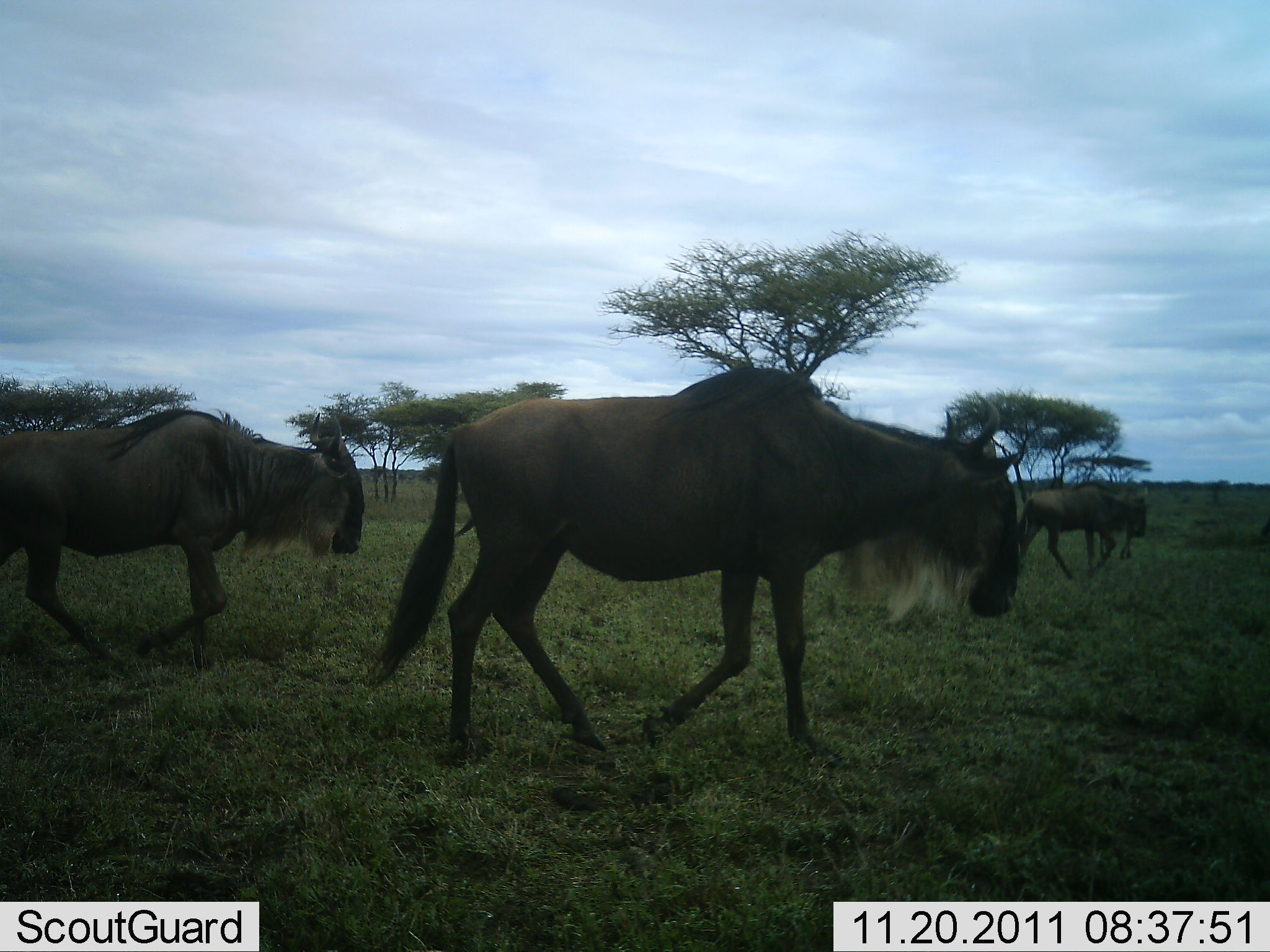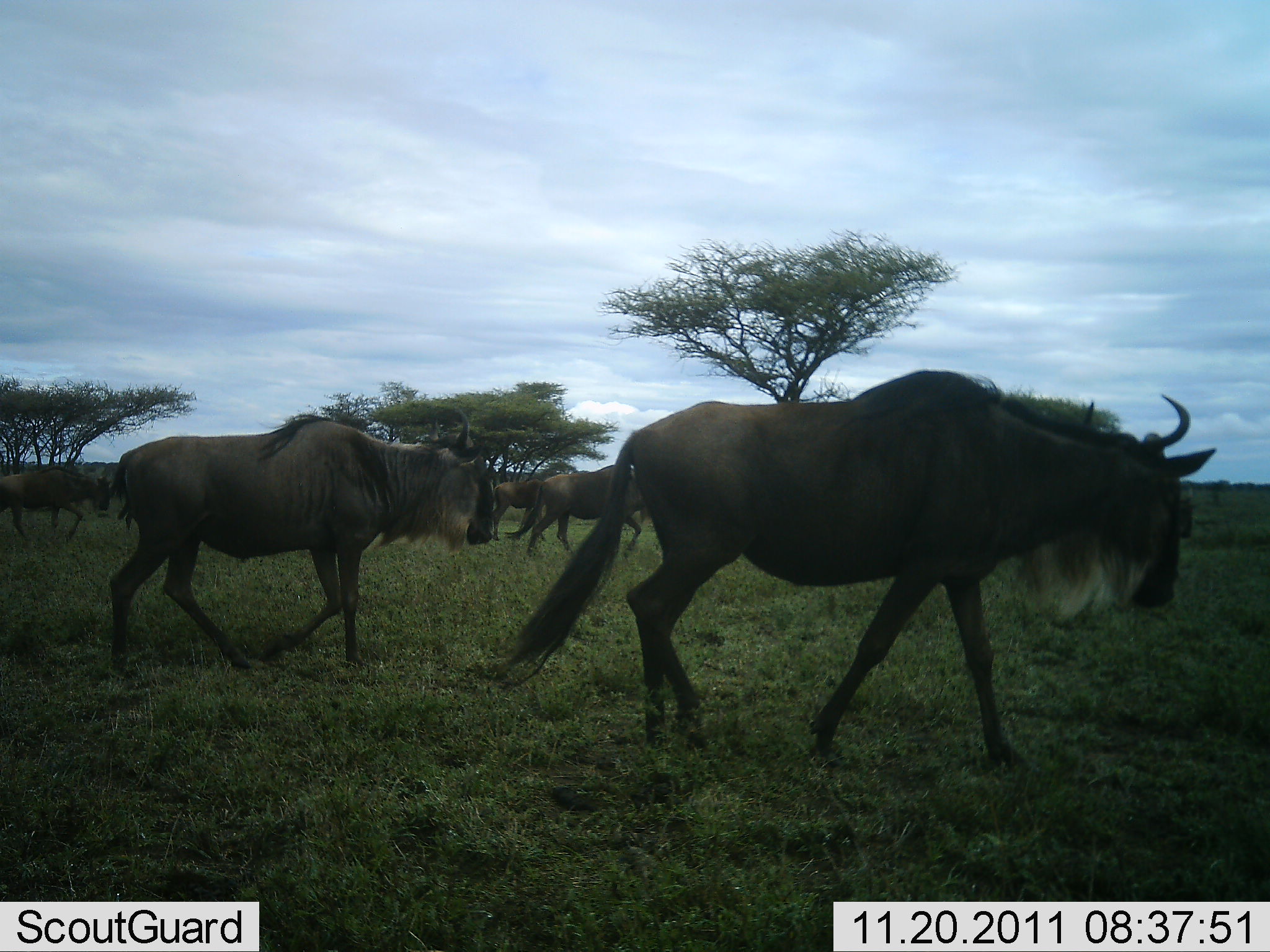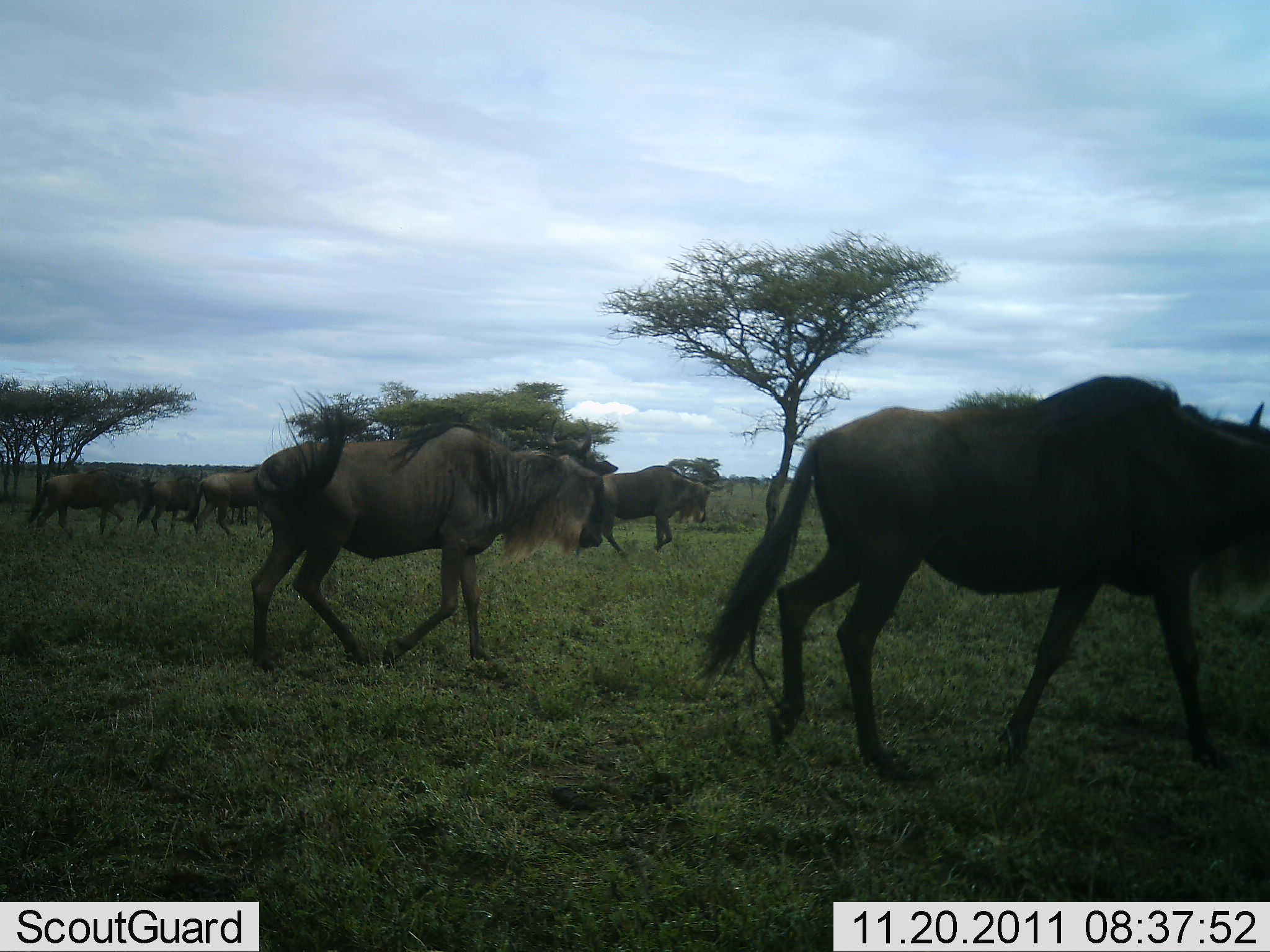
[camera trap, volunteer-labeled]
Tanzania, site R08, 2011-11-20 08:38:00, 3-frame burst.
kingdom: Animalia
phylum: Chordata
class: Mammalia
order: Artiodactyla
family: Bovidae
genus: Connochaetes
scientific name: Connochaetes taurinus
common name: blue wildebeest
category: wildebeest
Wildebeest (blue wildebeest) (Connochaetes taurinus), count 8. Behavior (volunteer vote fractions): standing 0%, resting 0%, moving 100%, interacting 0%. Young present (vote fraction): 0%. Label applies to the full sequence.